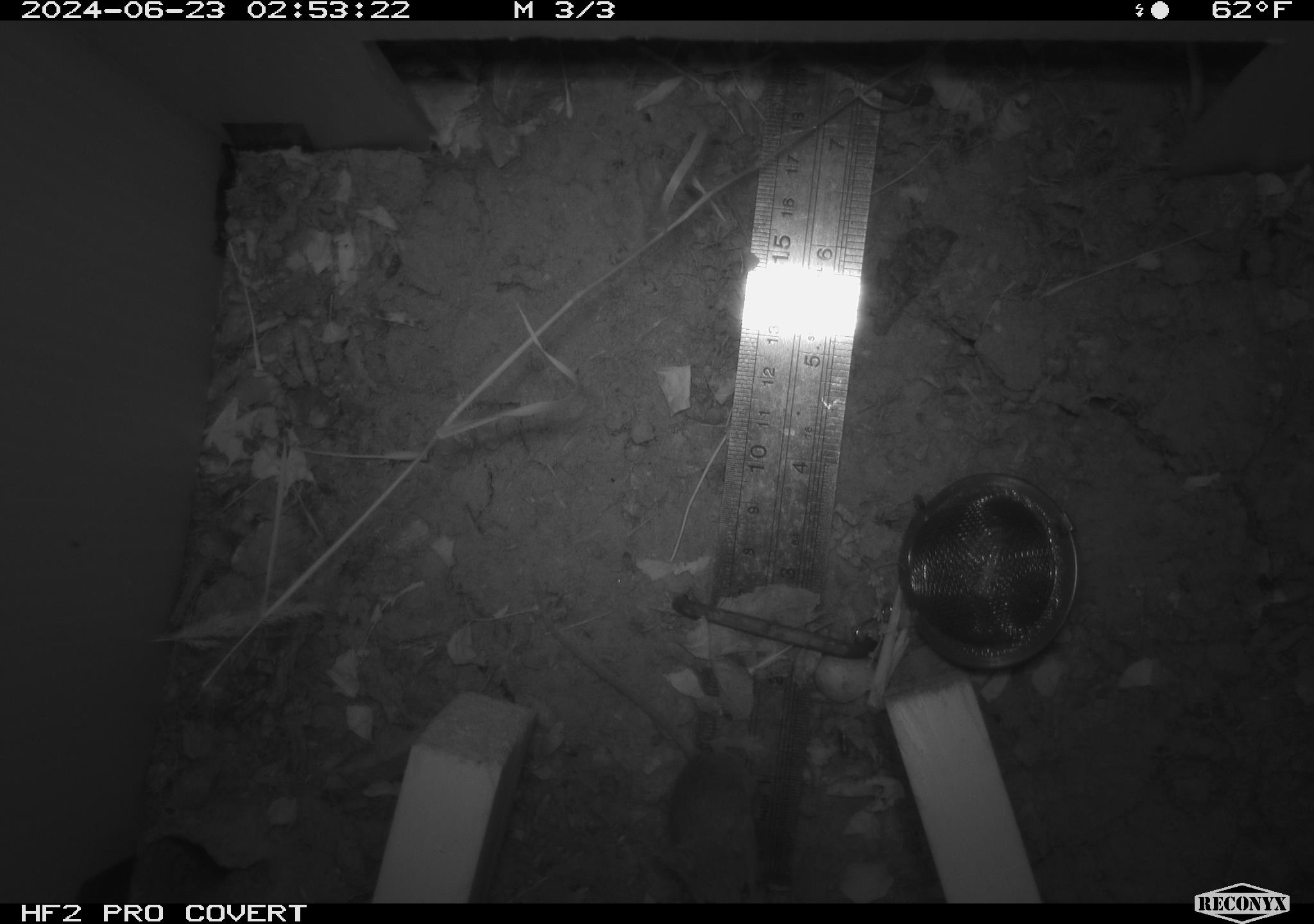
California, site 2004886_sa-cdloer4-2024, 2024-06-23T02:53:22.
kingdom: Animalia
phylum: Chordata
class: Mammalia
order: Rodentia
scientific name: Rodentia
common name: rodent